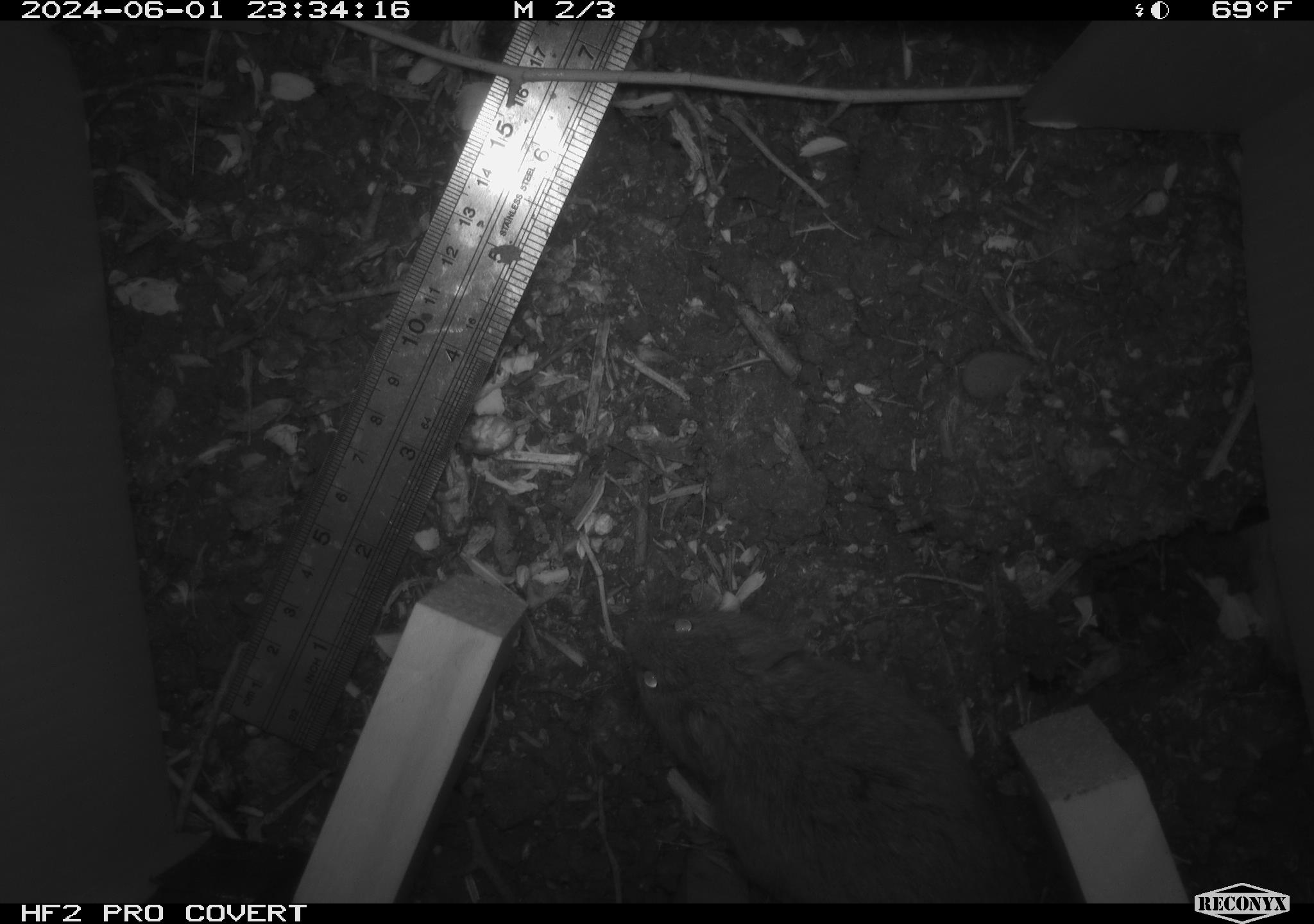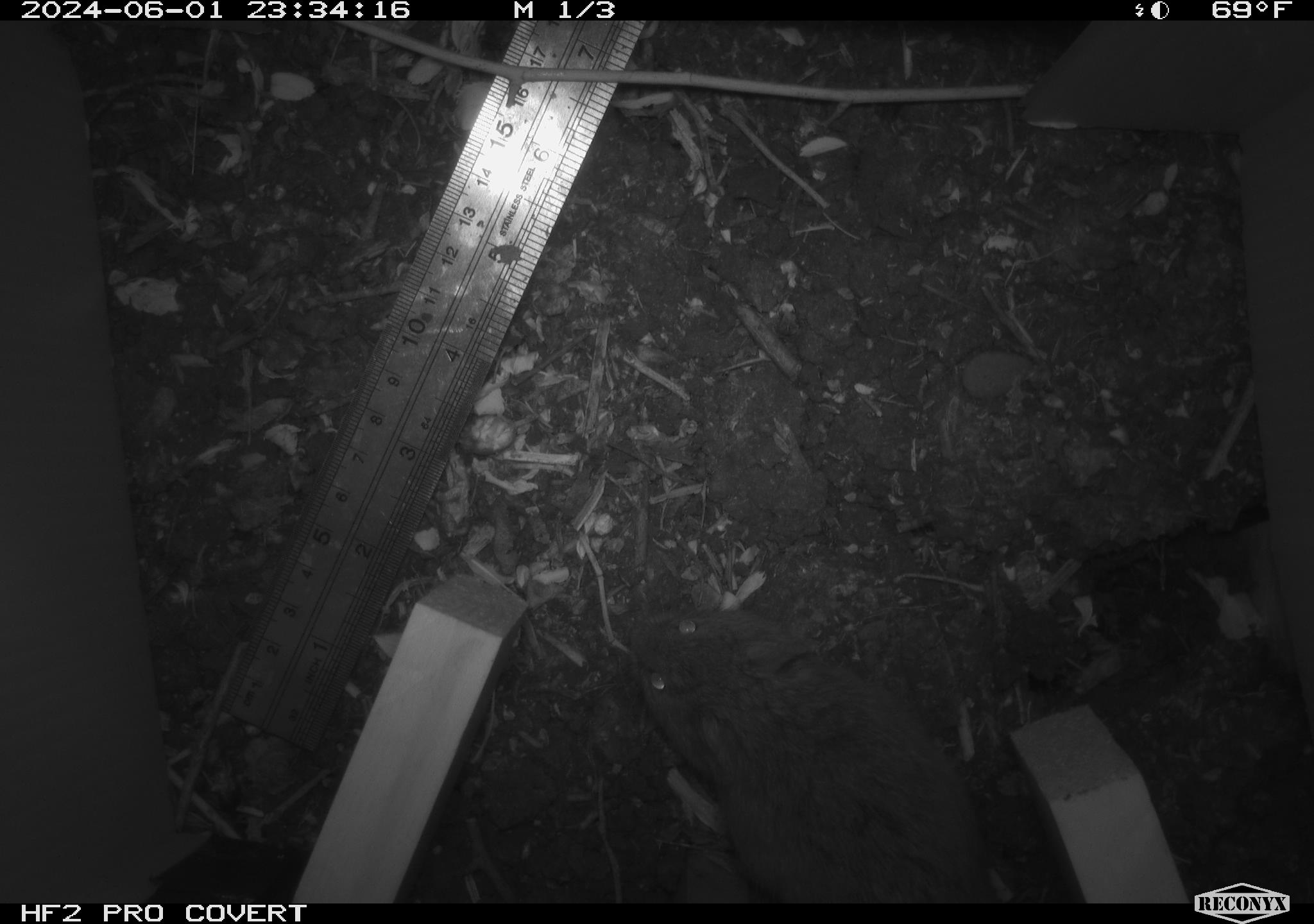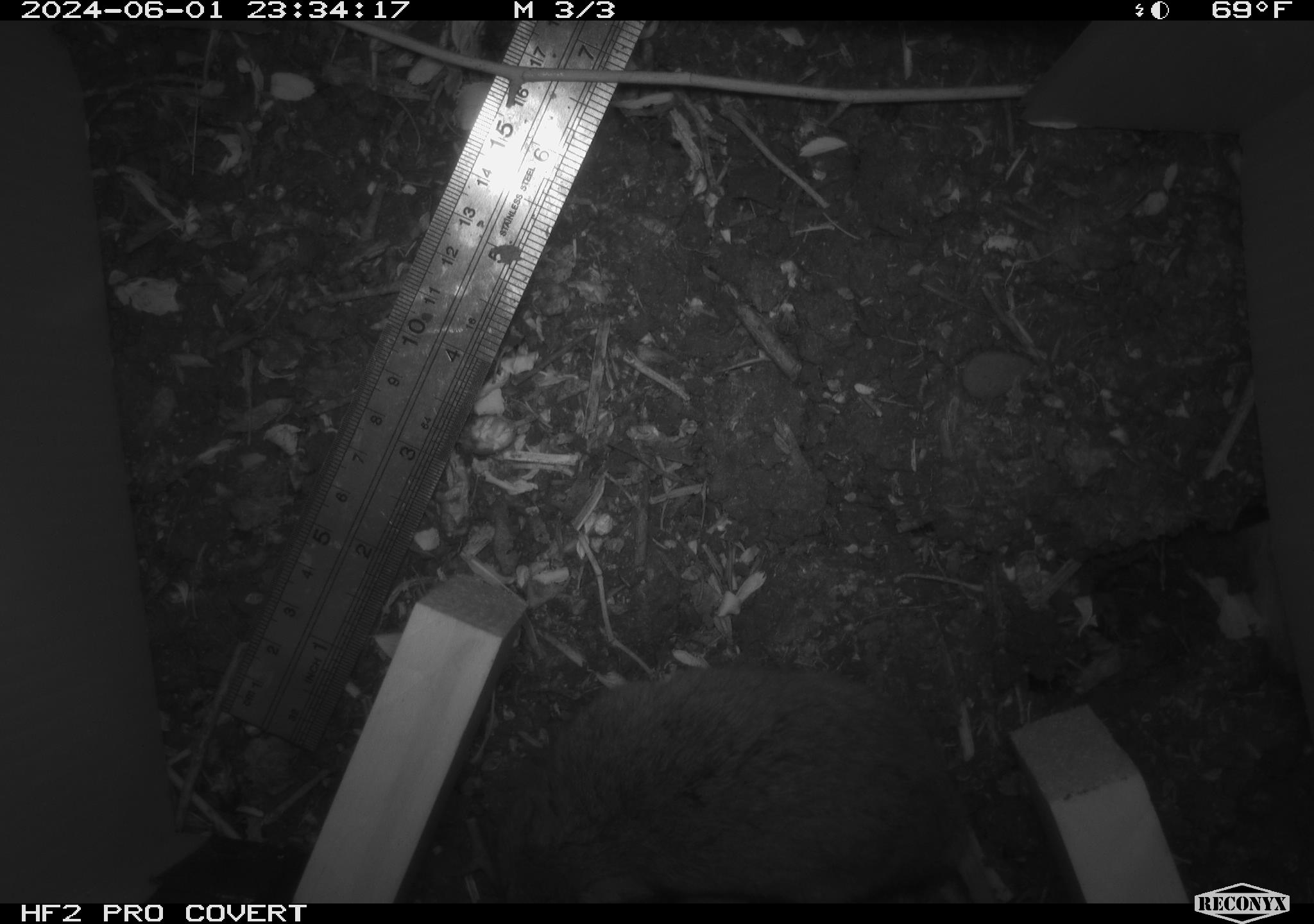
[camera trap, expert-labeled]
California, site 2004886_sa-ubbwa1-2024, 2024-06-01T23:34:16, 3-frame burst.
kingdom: Animalia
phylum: Chordata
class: Mammalia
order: Rodentia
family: Cricetidae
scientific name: Arvicolinae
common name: voles, lemmings, and muskrats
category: arvicolinae subfamily